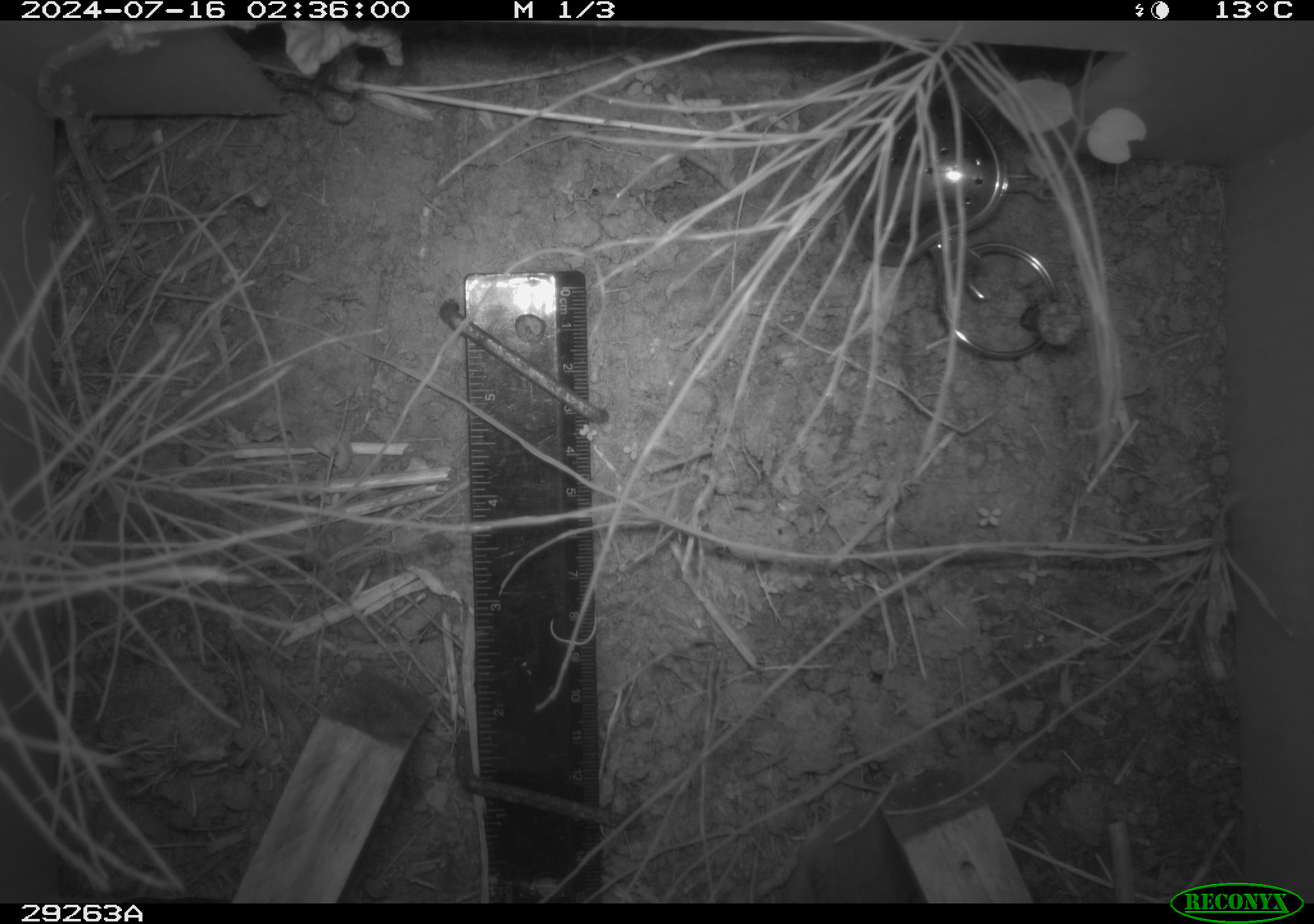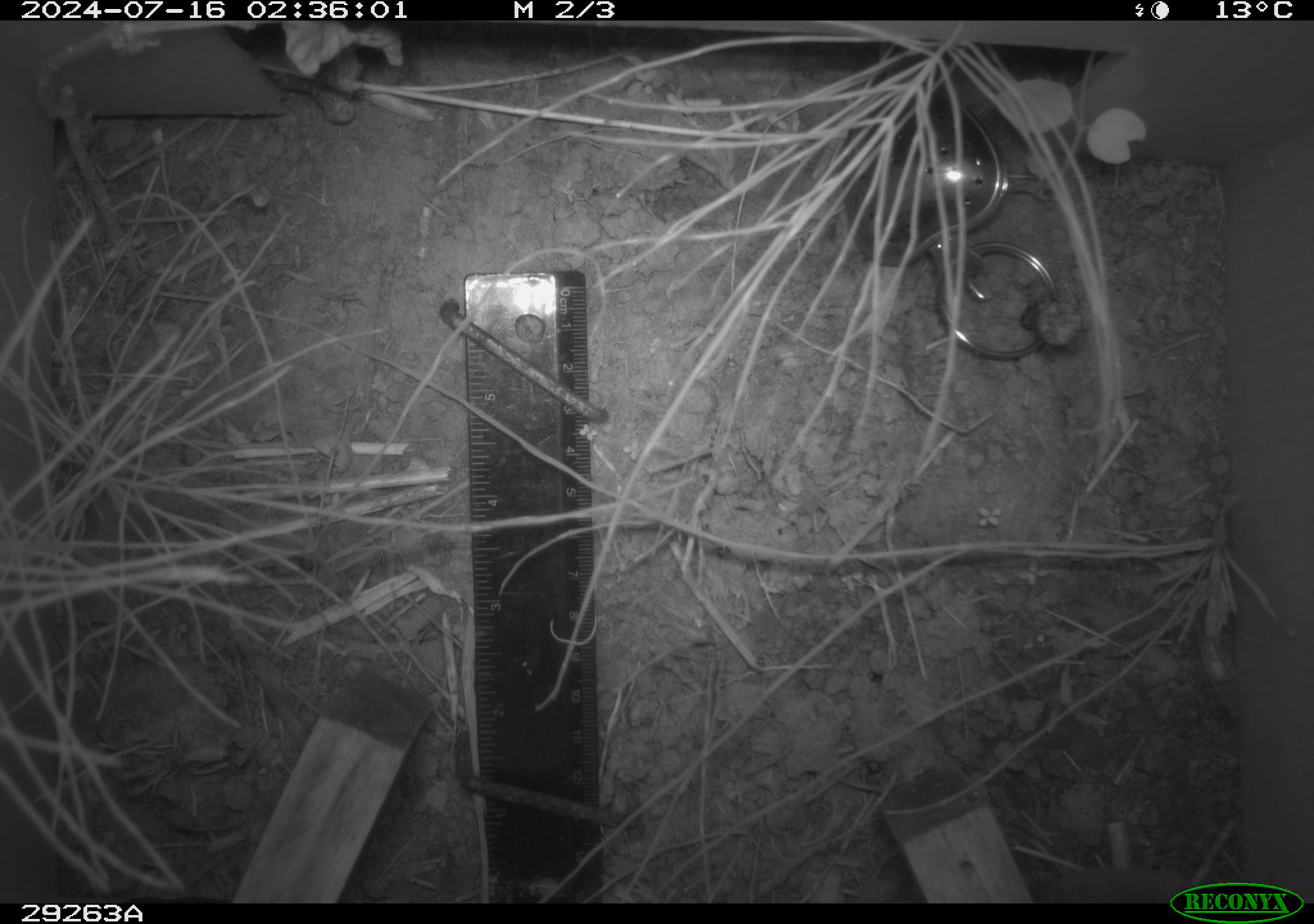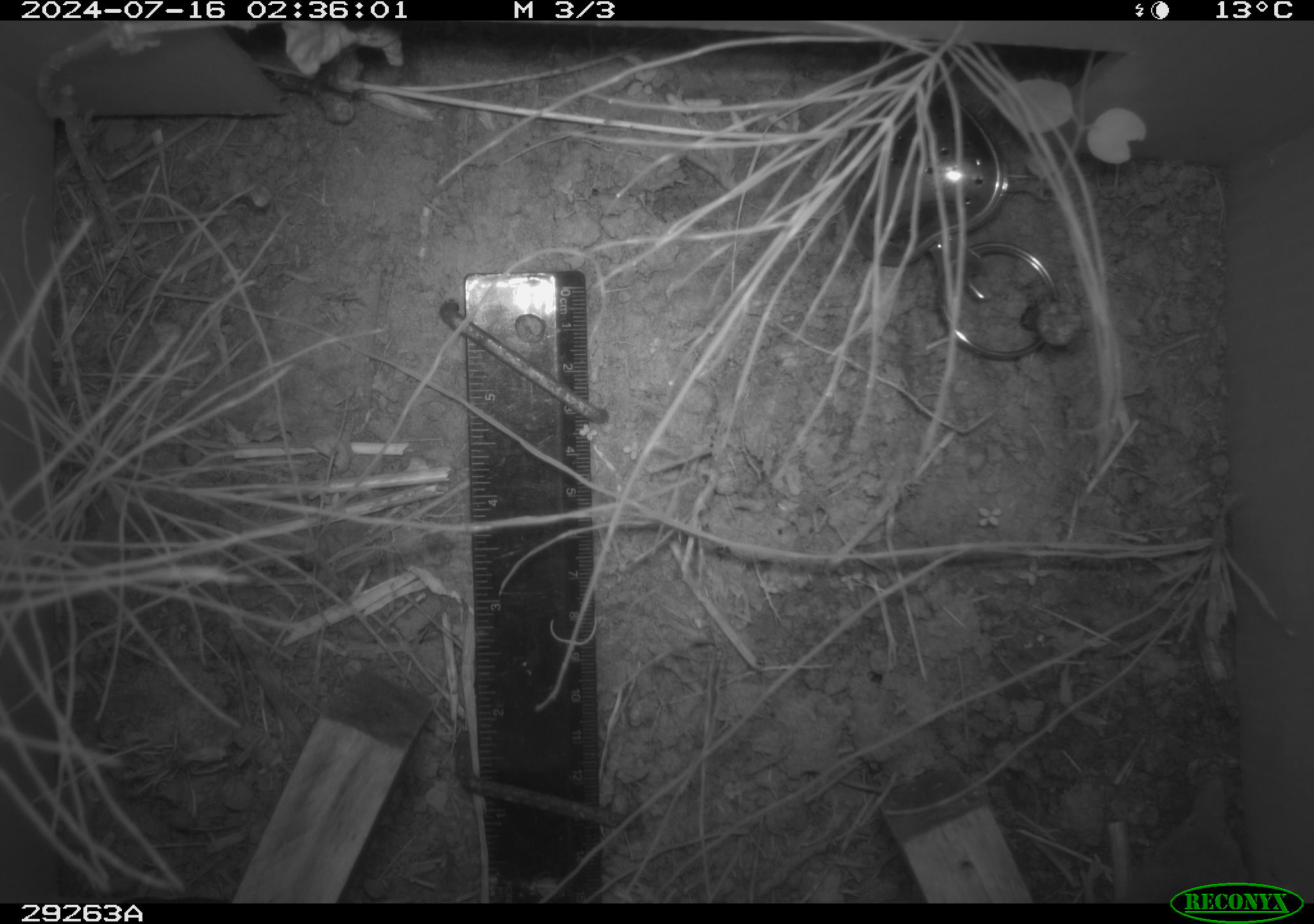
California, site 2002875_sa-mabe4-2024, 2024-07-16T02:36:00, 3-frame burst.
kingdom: Animalia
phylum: Chordata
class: Mammalia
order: Eulipotyphla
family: Soricidae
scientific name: Soricidae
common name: shrews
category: soricidae family